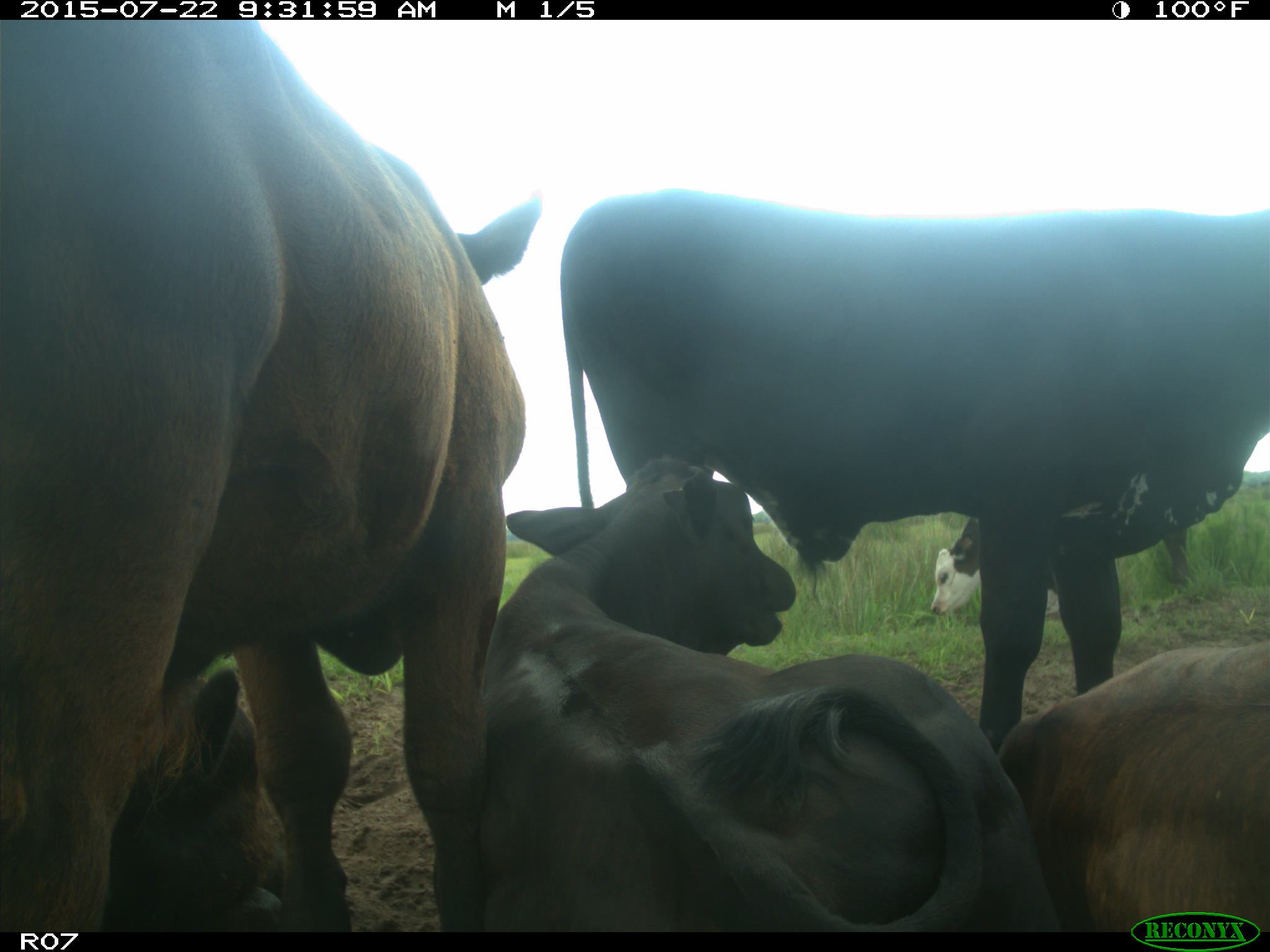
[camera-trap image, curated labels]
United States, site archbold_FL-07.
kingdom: Animalia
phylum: Chordata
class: Mammalia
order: Artiodactyla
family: Bovidae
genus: Bos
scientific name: Bos taurus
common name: domestic cow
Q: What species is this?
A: Bos taurus (domestic cow).